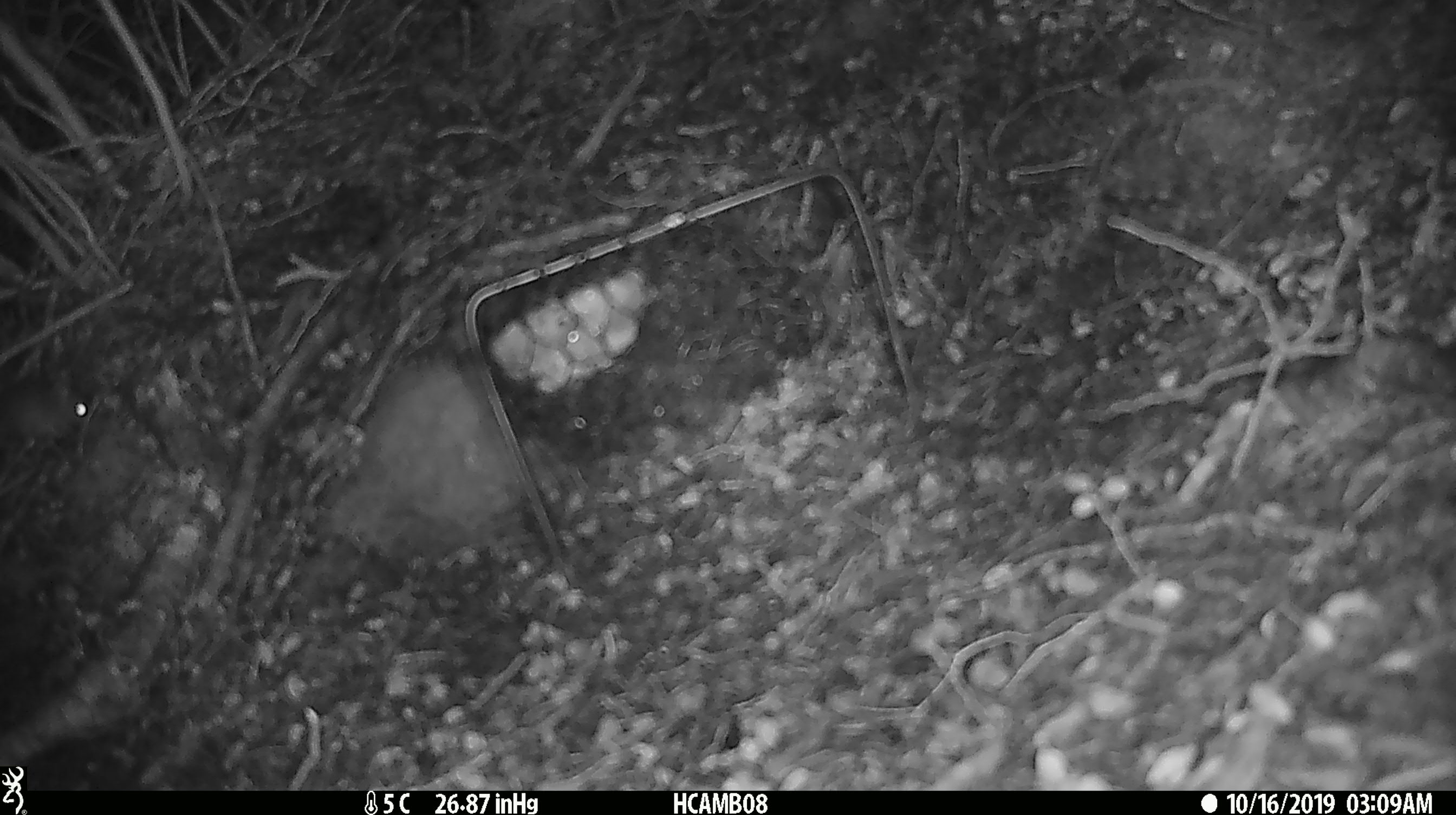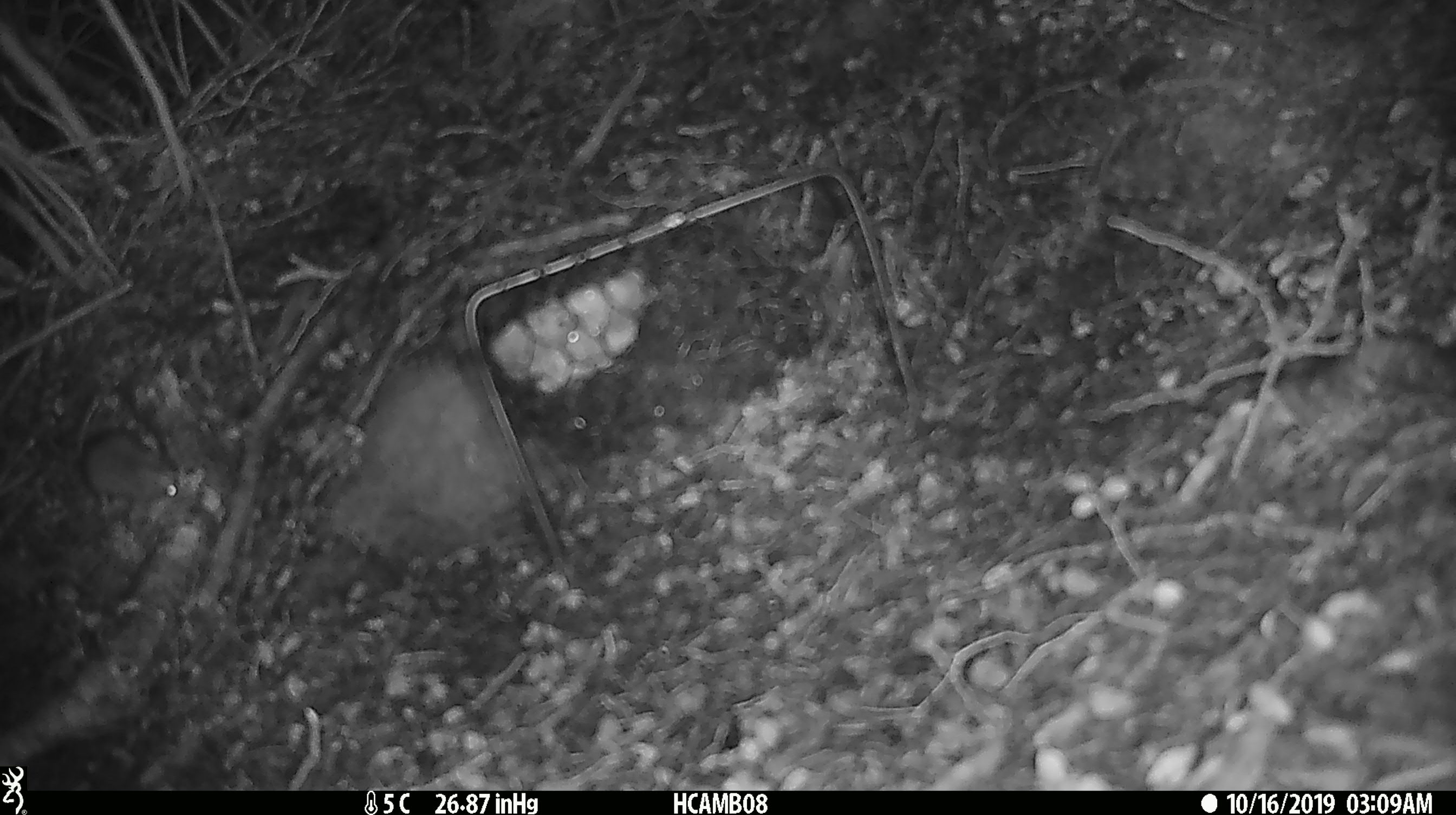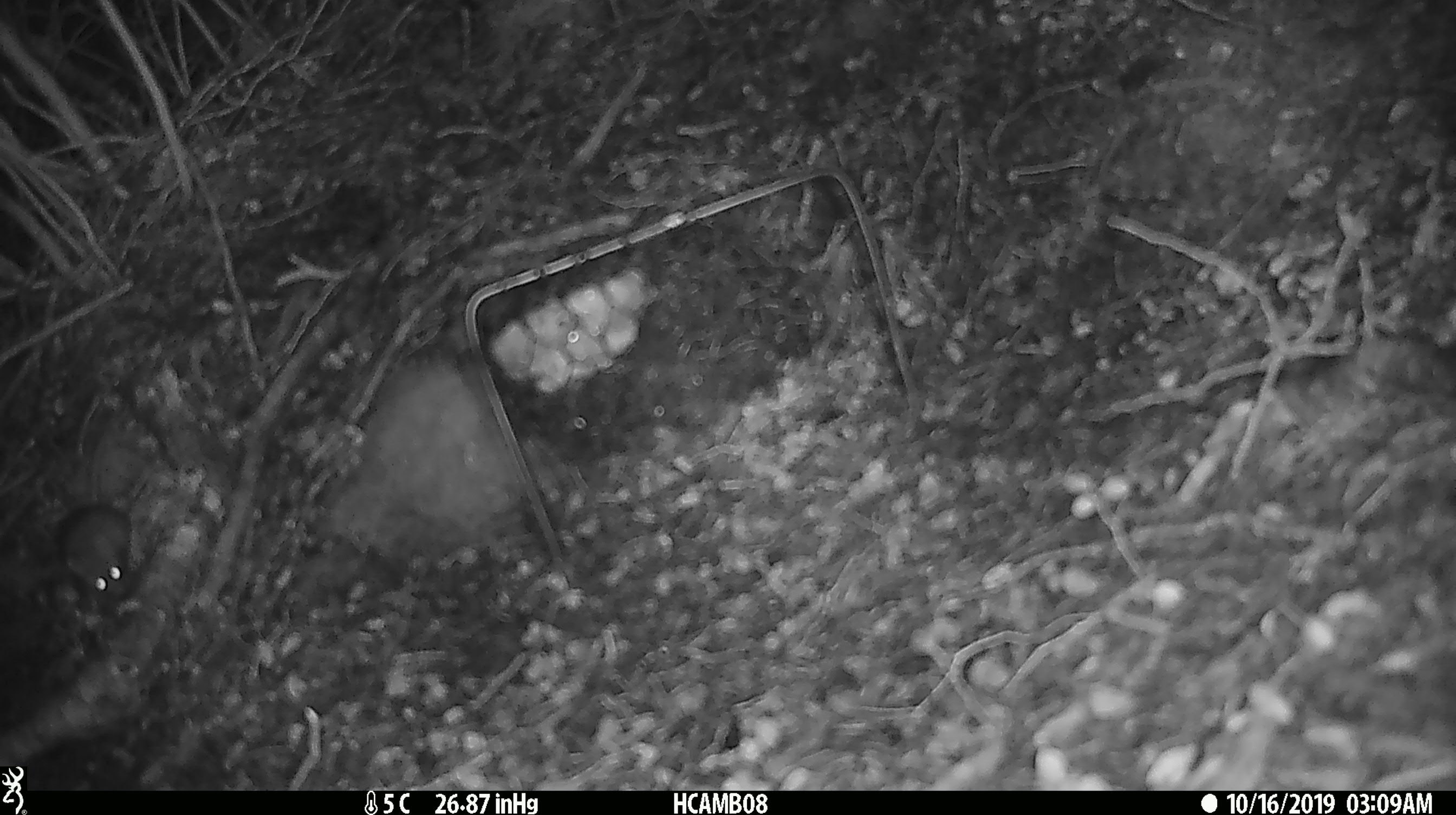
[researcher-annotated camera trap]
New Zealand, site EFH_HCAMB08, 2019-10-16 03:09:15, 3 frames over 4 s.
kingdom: Animalia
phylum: Chordata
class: Mammalia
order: Rodentia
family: Muridae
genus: Mus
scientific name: Mus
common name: mouse